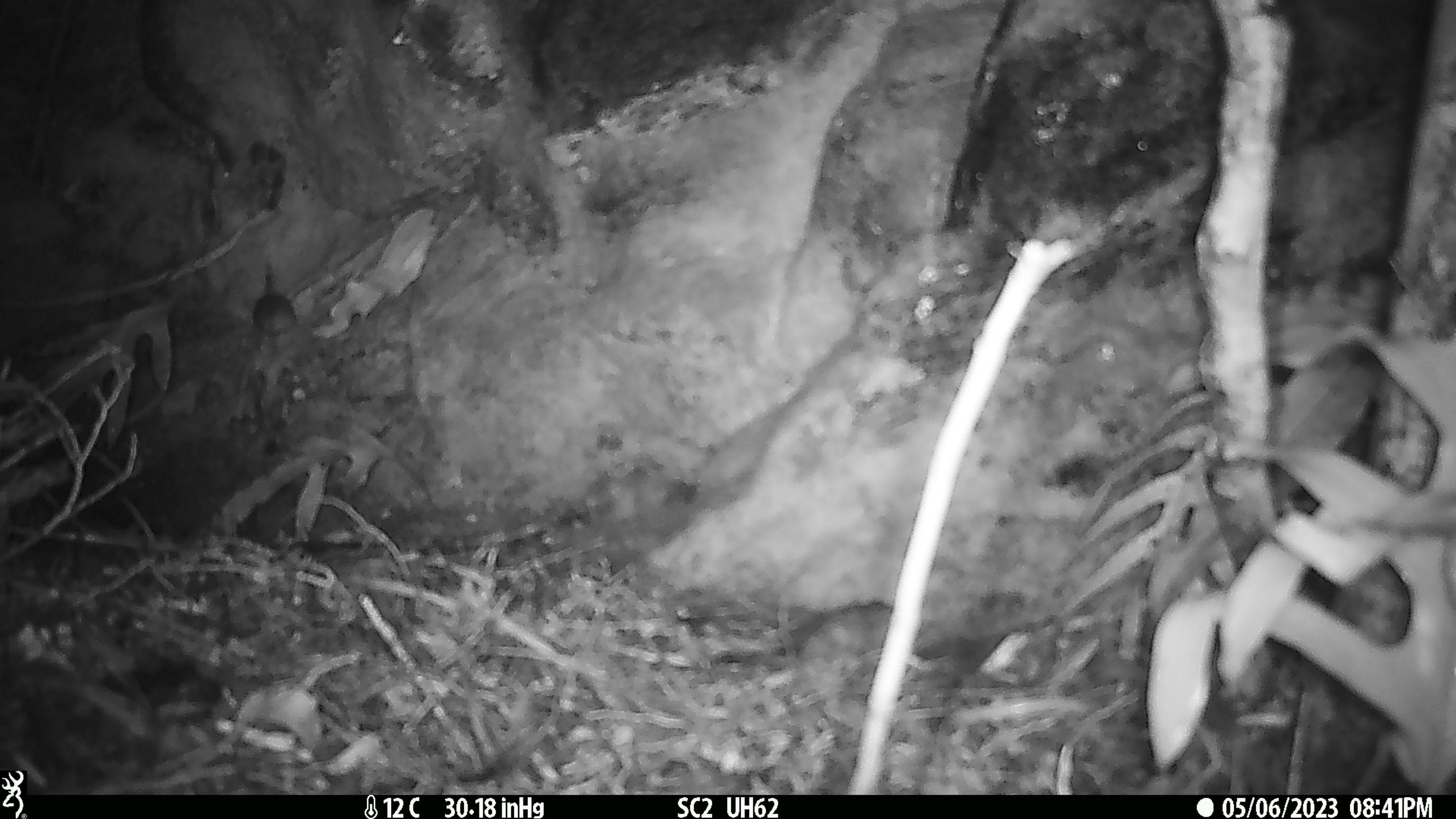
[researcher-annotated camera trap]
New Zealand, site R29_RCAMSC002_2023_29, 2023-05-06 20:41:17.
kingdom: Animalia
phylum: Chordata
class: Mammalia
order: Rodentia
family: Muridae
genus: Mus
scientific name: Mus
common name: mouse